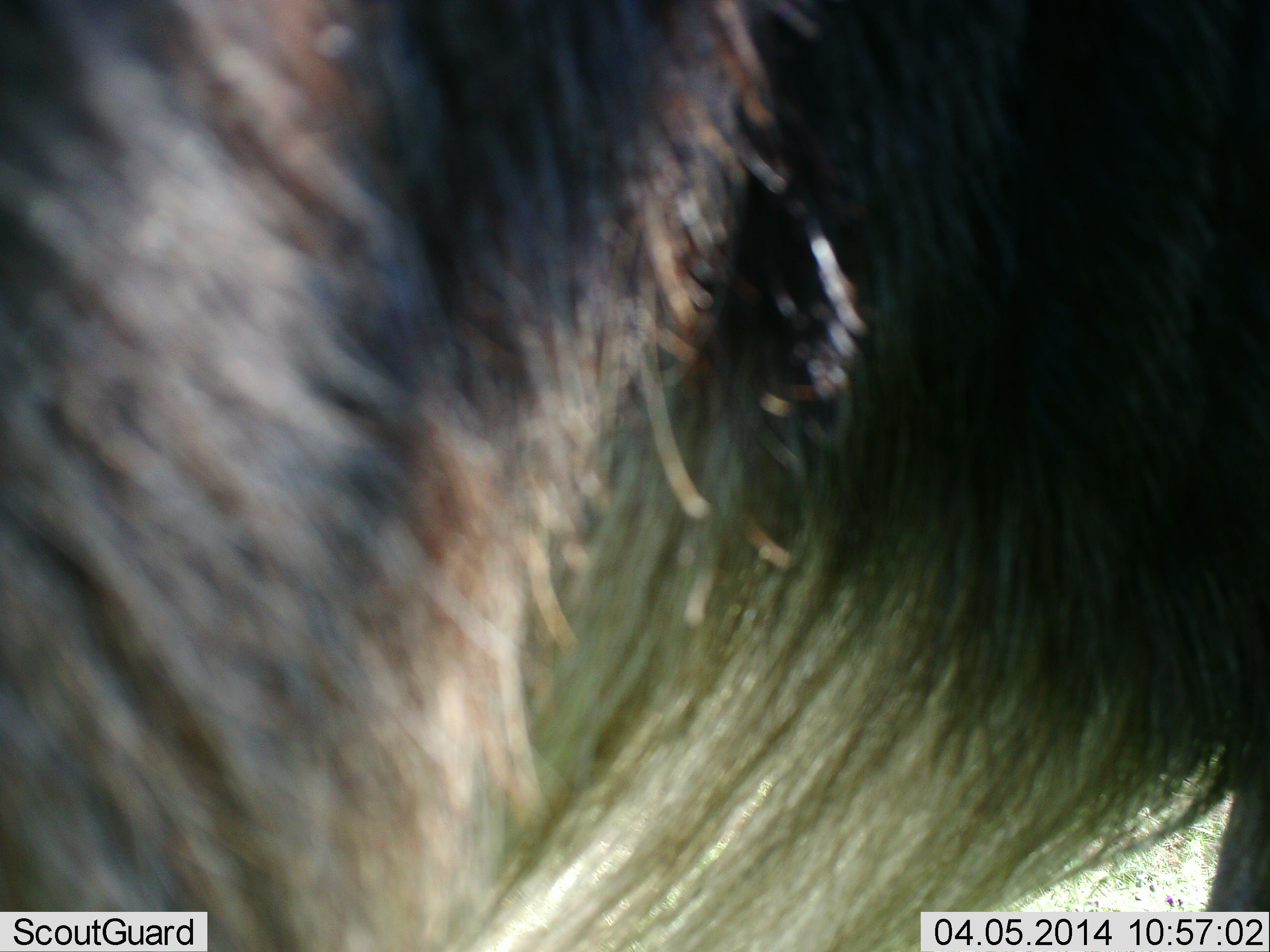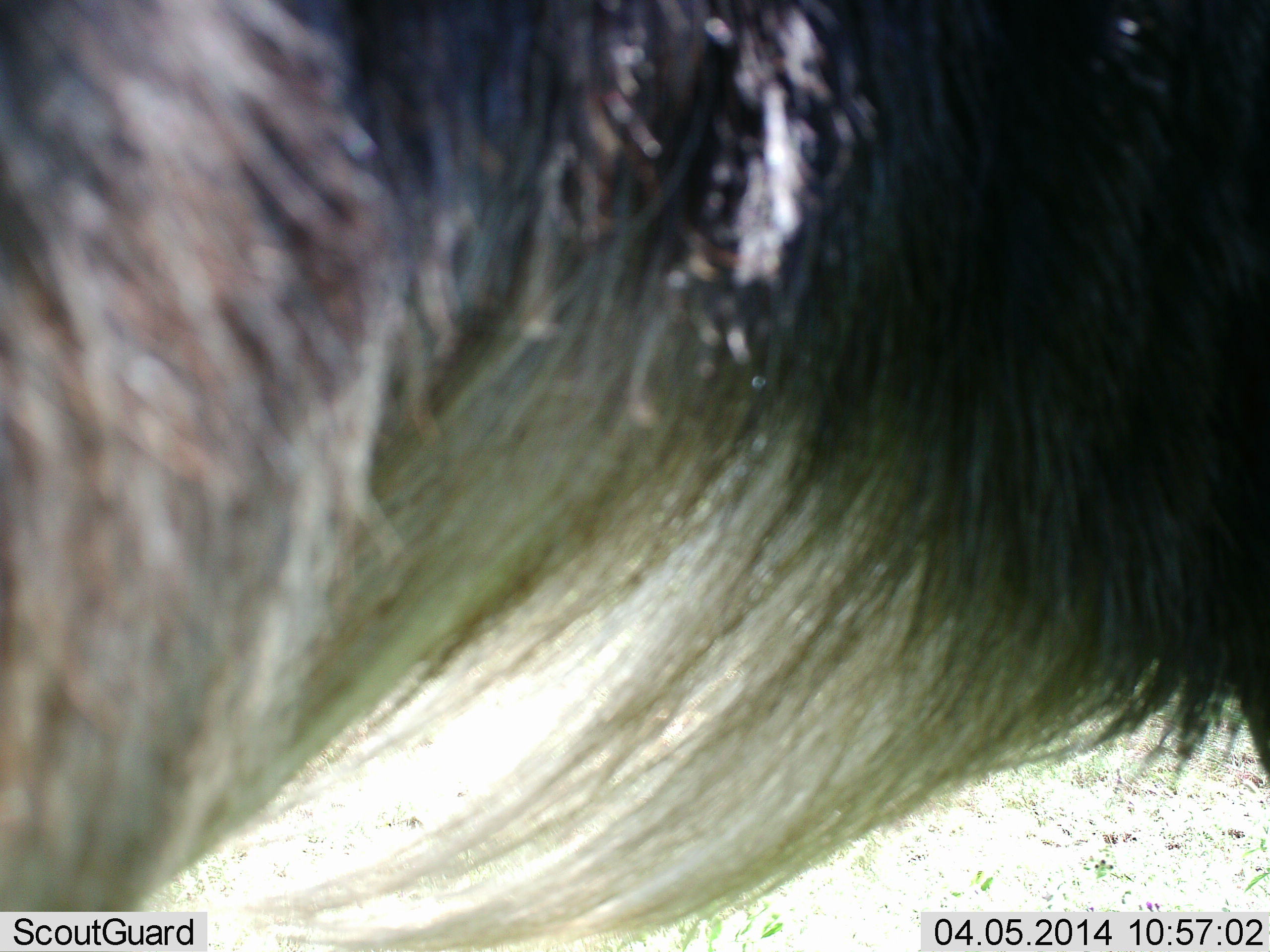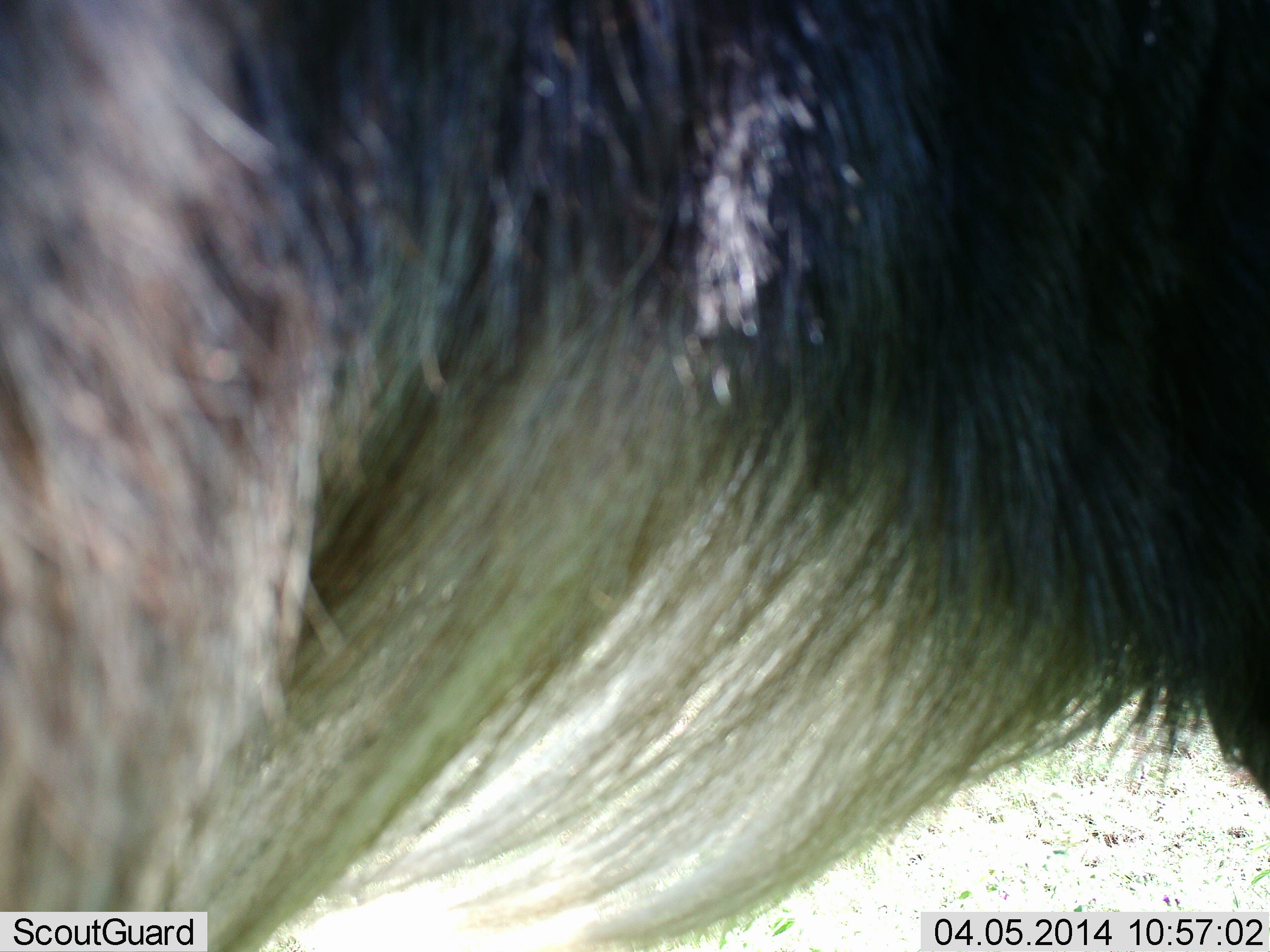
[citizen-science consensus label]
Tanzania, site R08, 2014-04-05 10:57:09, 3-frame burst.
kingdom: Animalia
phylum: Chordata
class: Mammalia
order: Artiodactyla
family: Bovidae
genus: Connochaetes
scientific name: Connochaetes taurinus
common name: blue wildebeest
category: wildebeest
Wildebeest (blue wildebeest) (Connochaetes taurinus), count 1. Behavior (volunteer vote fractions): standing 70%, resting 10%, moving 10%, interacting 10%. Young present (vote fraction): 0%. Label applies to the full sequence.